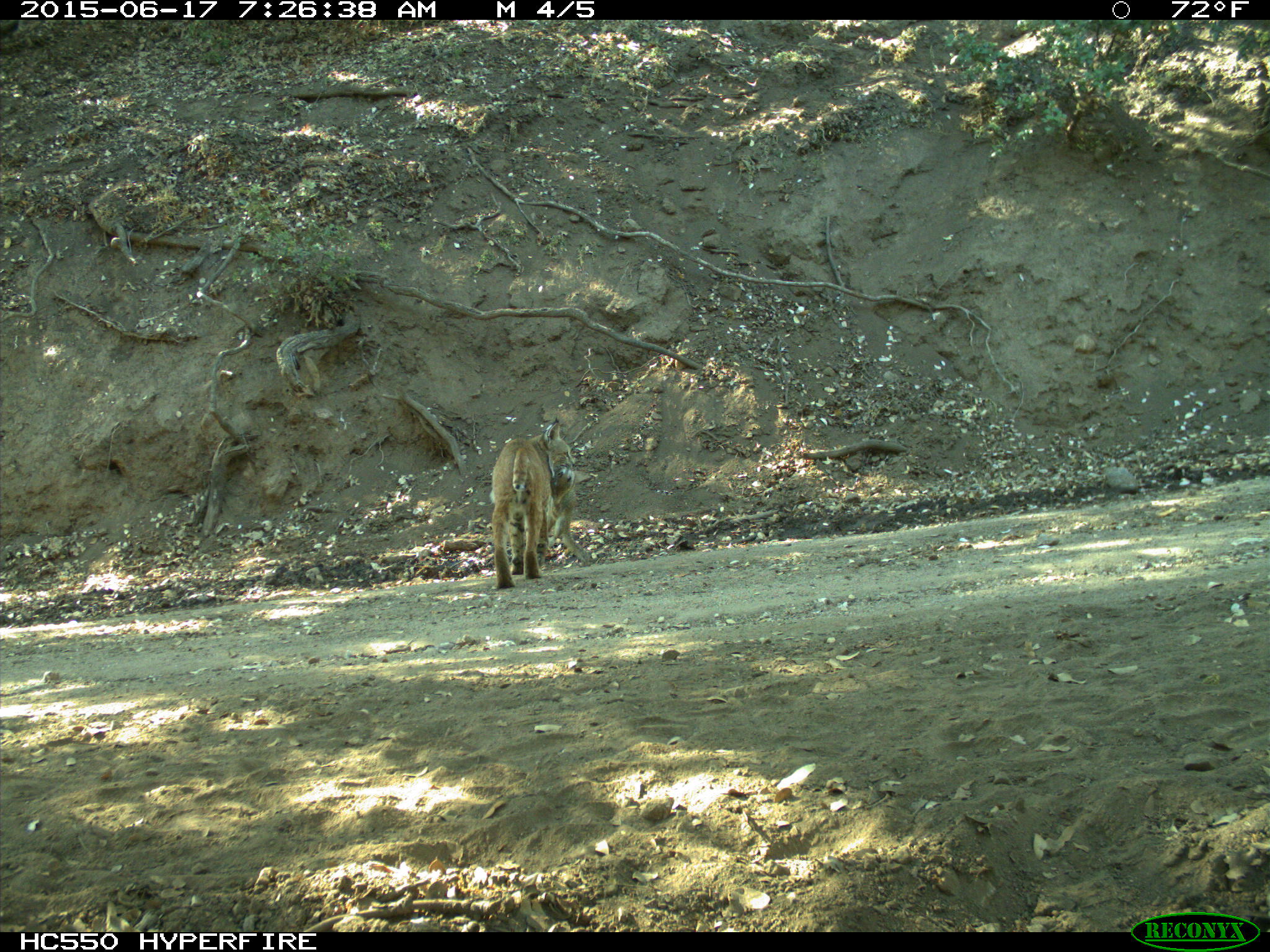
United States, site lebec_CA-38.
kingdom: Animalia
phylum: Chordata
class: Mammalia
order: Carnivora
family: Felidae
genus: Lynx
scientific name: Lynx rufus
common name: bobcat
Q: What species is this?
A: Lynx rufus (bobcat).